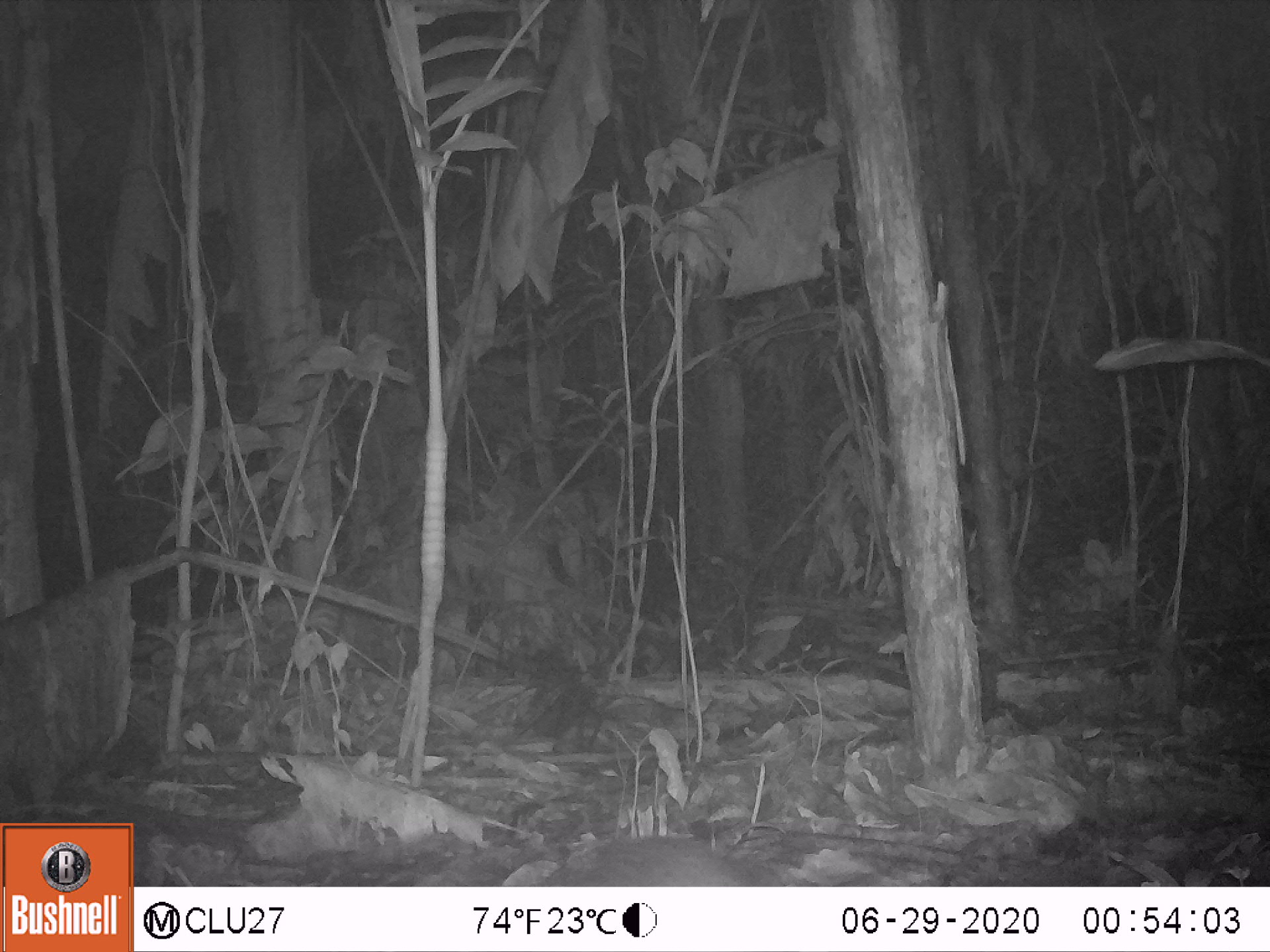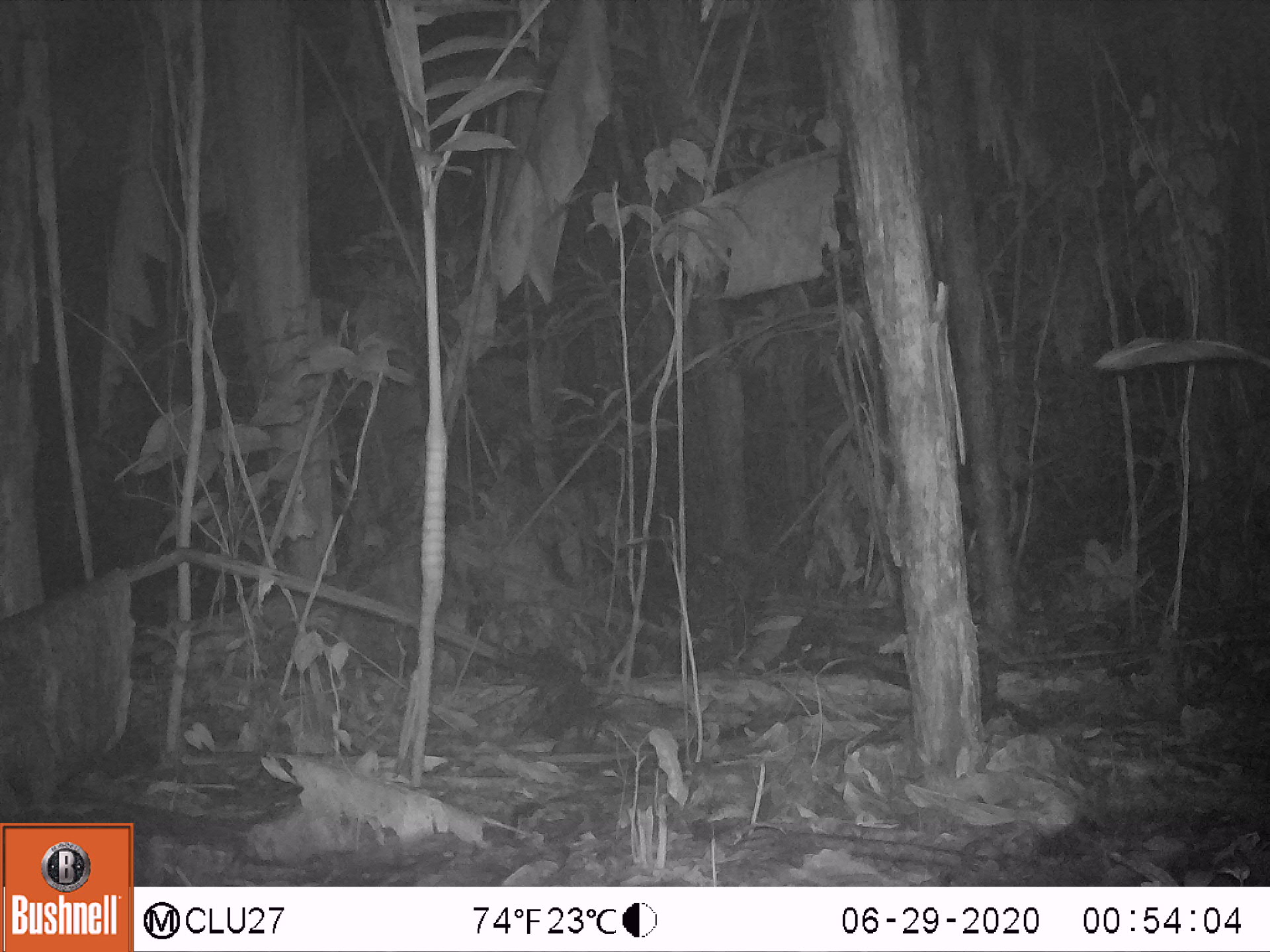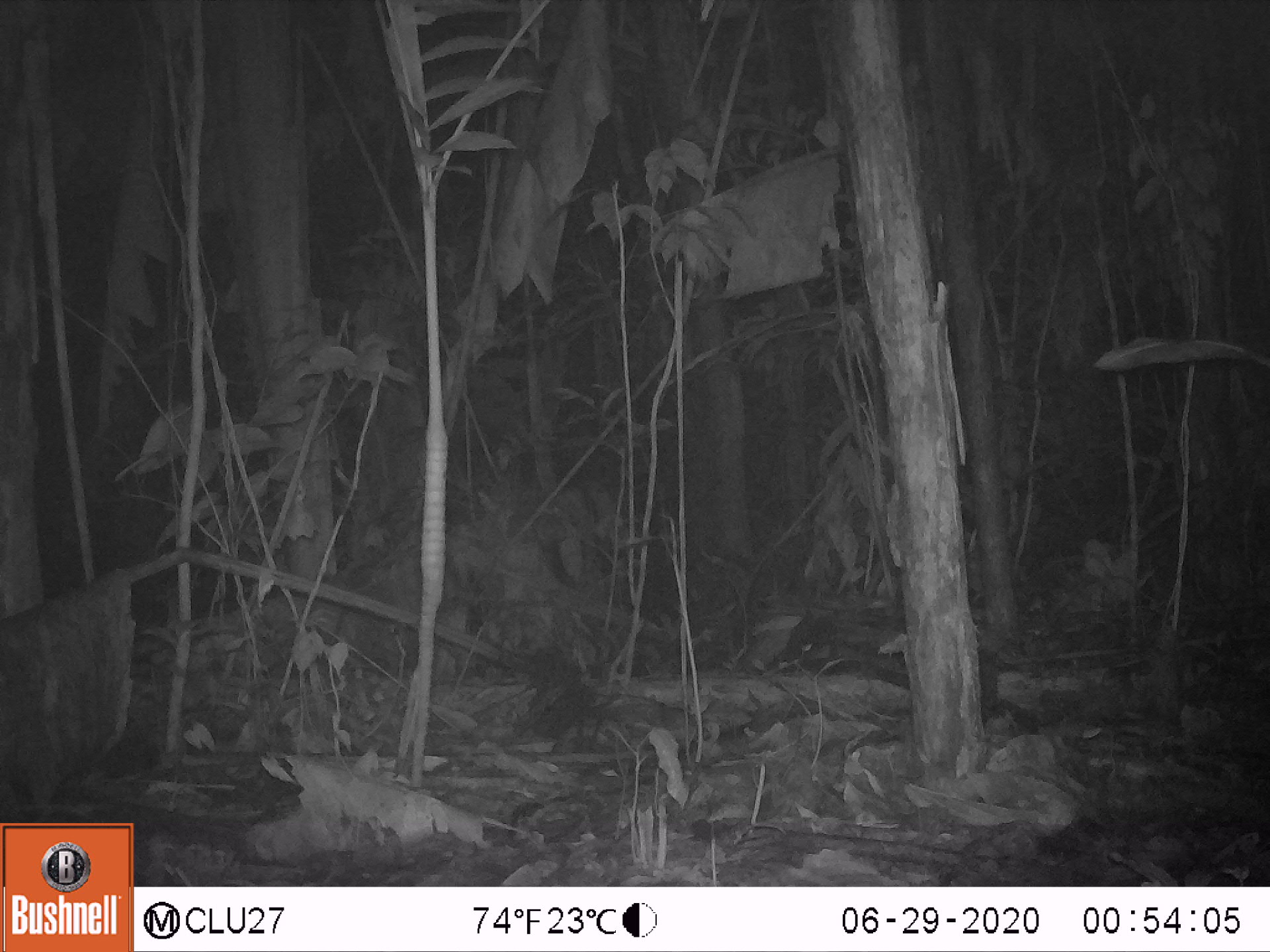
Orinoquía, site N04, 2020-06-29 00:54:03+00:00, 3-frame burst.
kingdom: Animalia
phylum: Chordata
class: Mammalia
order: Rodentia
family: Cuniculidae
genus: Cuniculus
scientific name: Cuniculus paca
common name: spotted paca